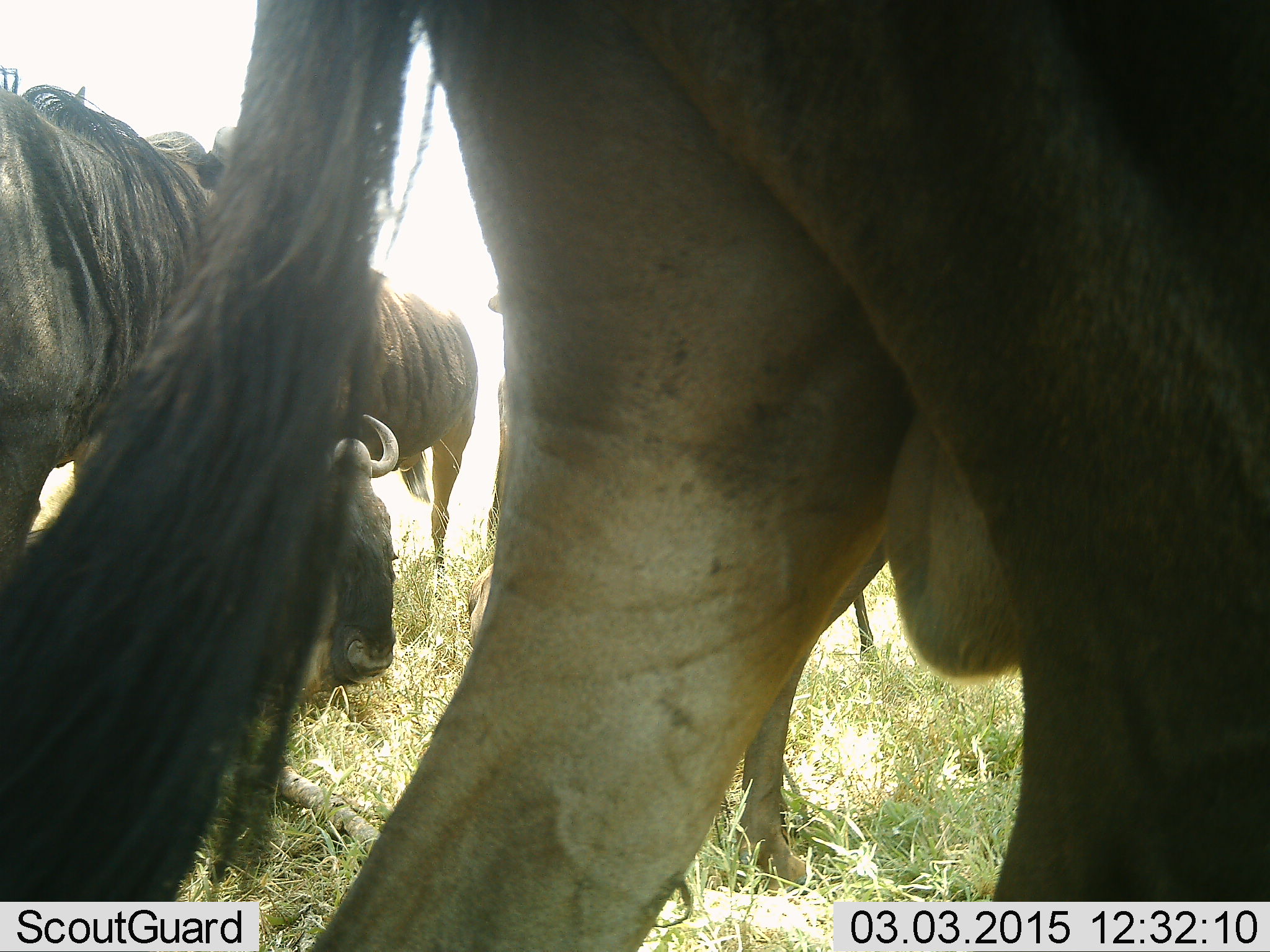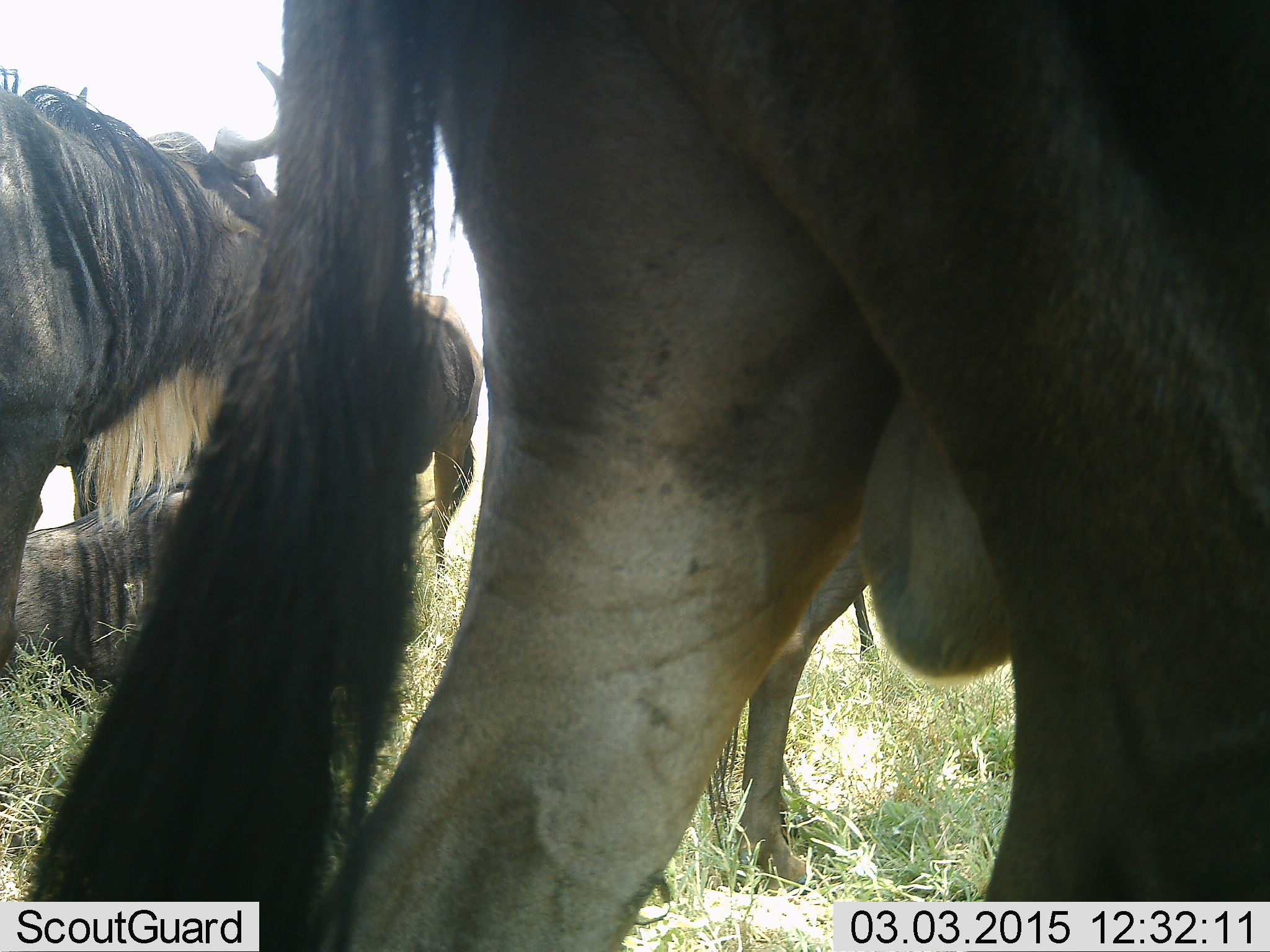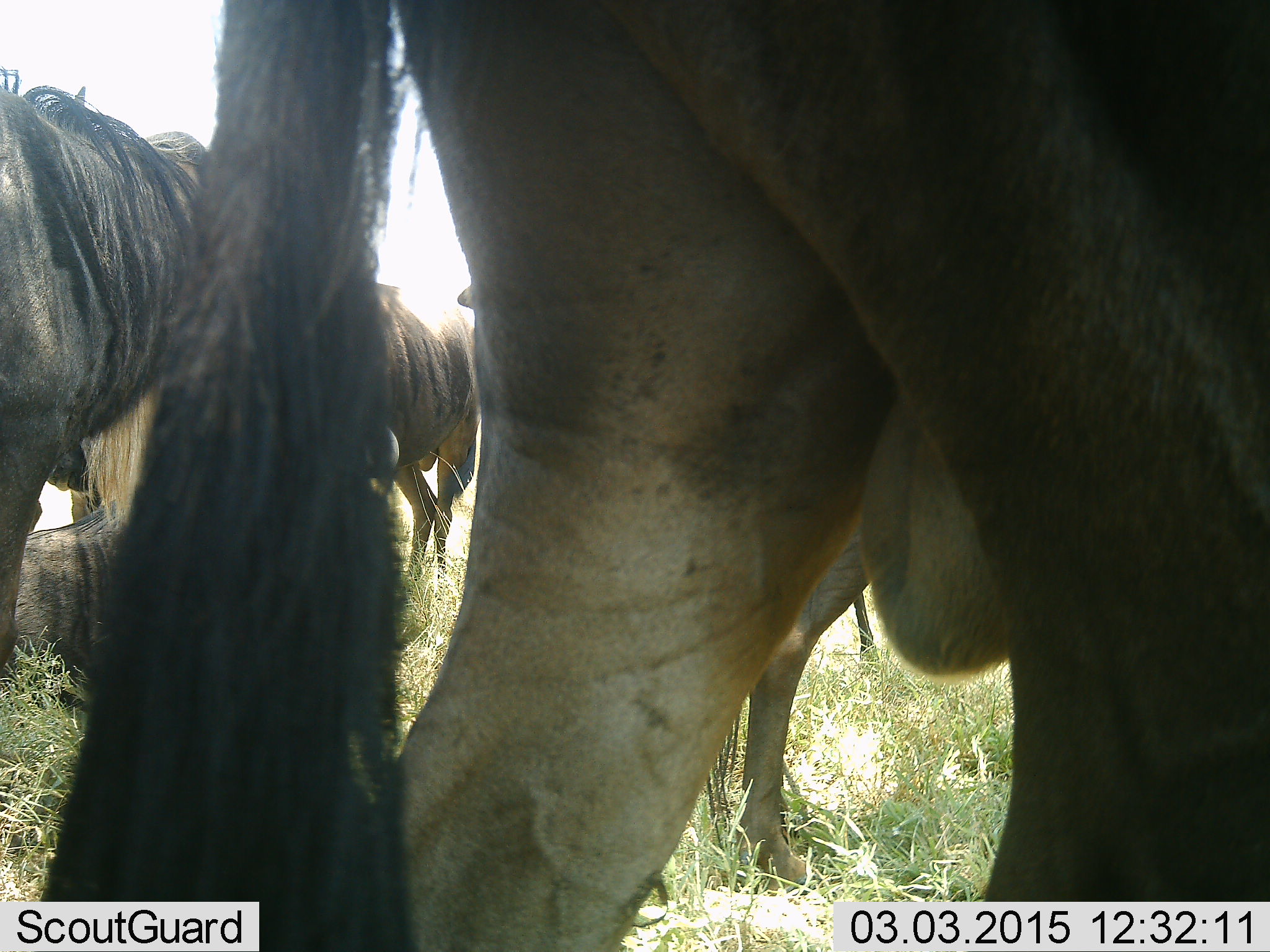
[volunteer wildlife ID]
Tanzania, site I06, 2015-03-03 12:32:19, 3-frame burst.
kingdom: Animalia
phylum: Chordata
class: Mammalia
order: Artiodactyla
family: Bovidae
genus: Connochaetes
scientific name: Connochaetes taurinus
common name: blue wildebeest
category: wildebeest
Wildebeest (blue wildebeest) (Connochaetes taurinus), count 6. Behavior (volunteer vote fractions): standing 100%, resting 70%, moving 0%, interacting 0%. Young present (vote fraction): 0%. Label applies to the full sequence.